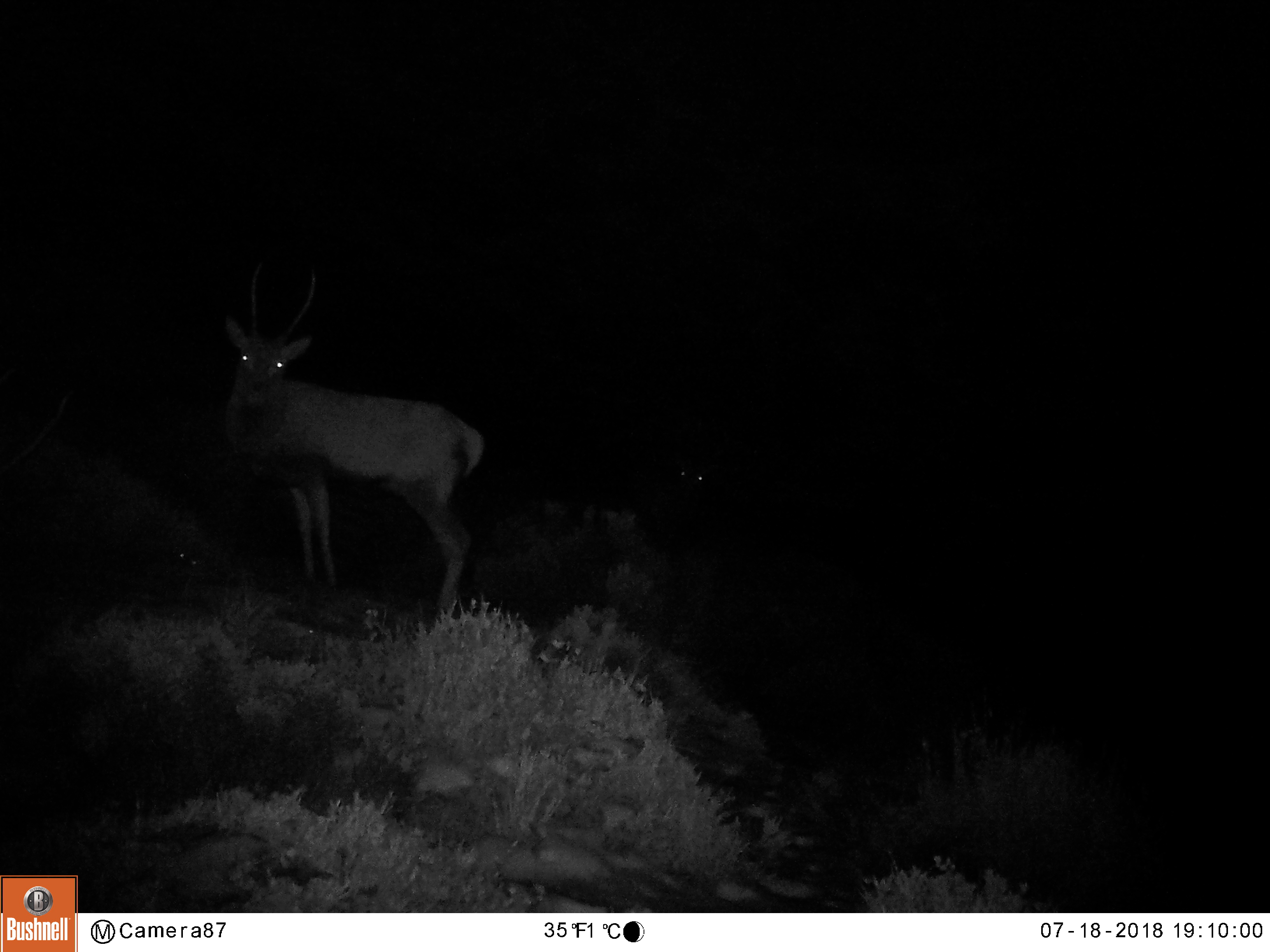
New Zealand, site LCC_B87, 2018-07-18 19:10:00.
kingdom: Animalia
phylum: Chordata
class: Mammalia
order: Artiodactyla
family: Cervidae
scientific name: Cervidae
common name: deer